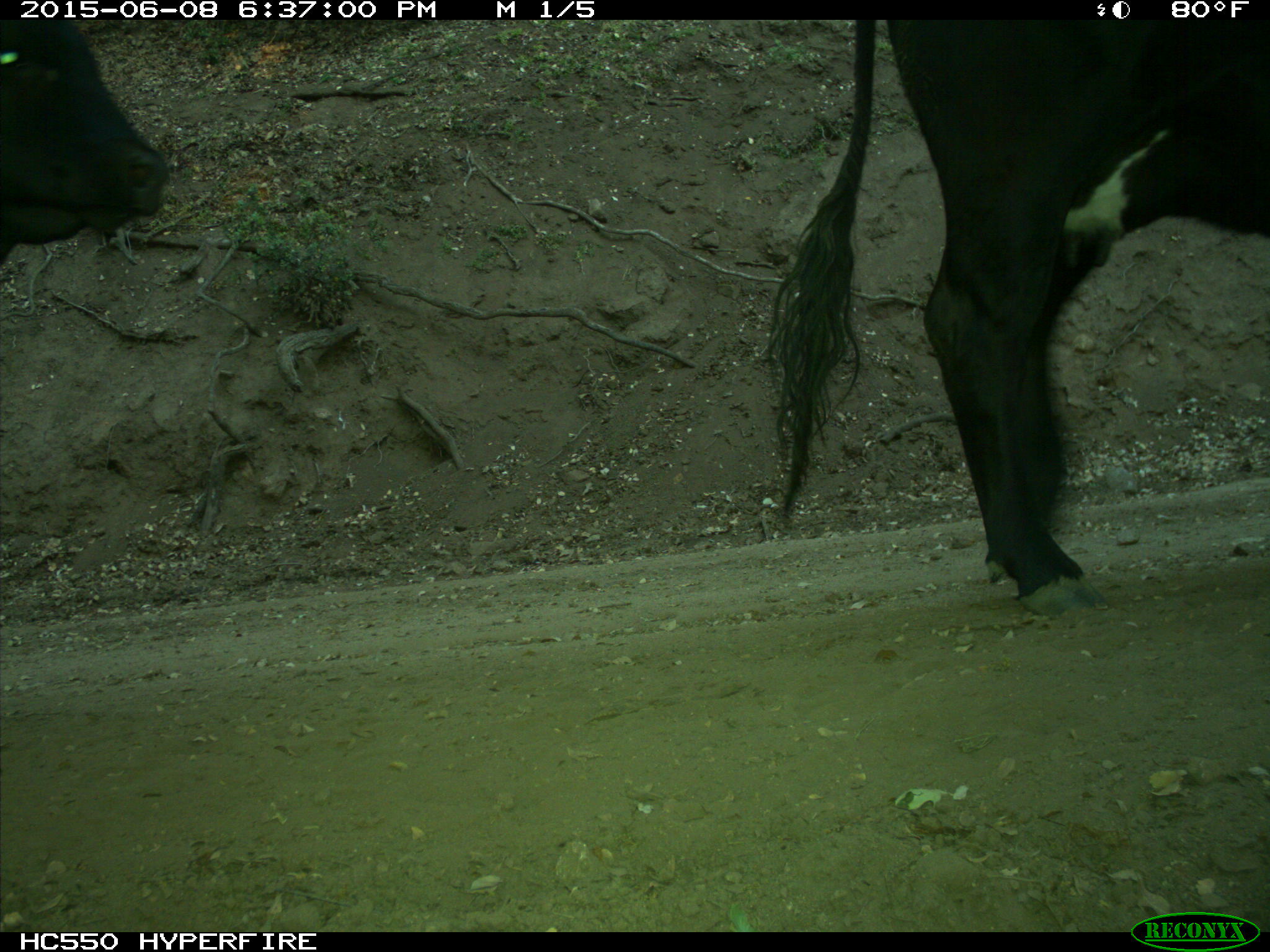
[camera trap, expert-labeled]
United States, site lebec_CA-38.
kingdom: Animalia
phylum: Chordata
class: Mammalia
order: Artiodactyla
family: Bovidae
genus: Bos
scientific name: Bos taurus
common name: domestic cow